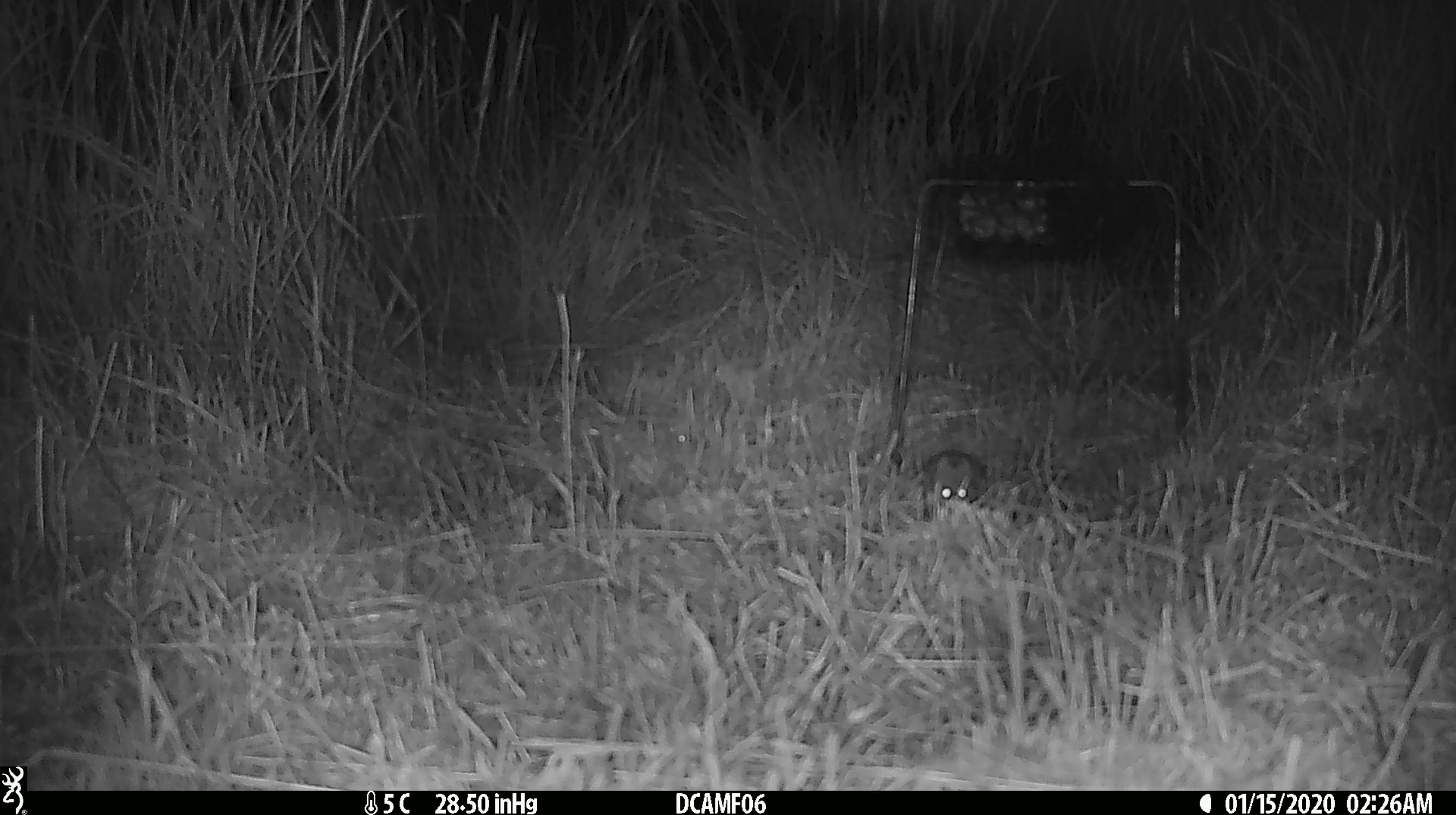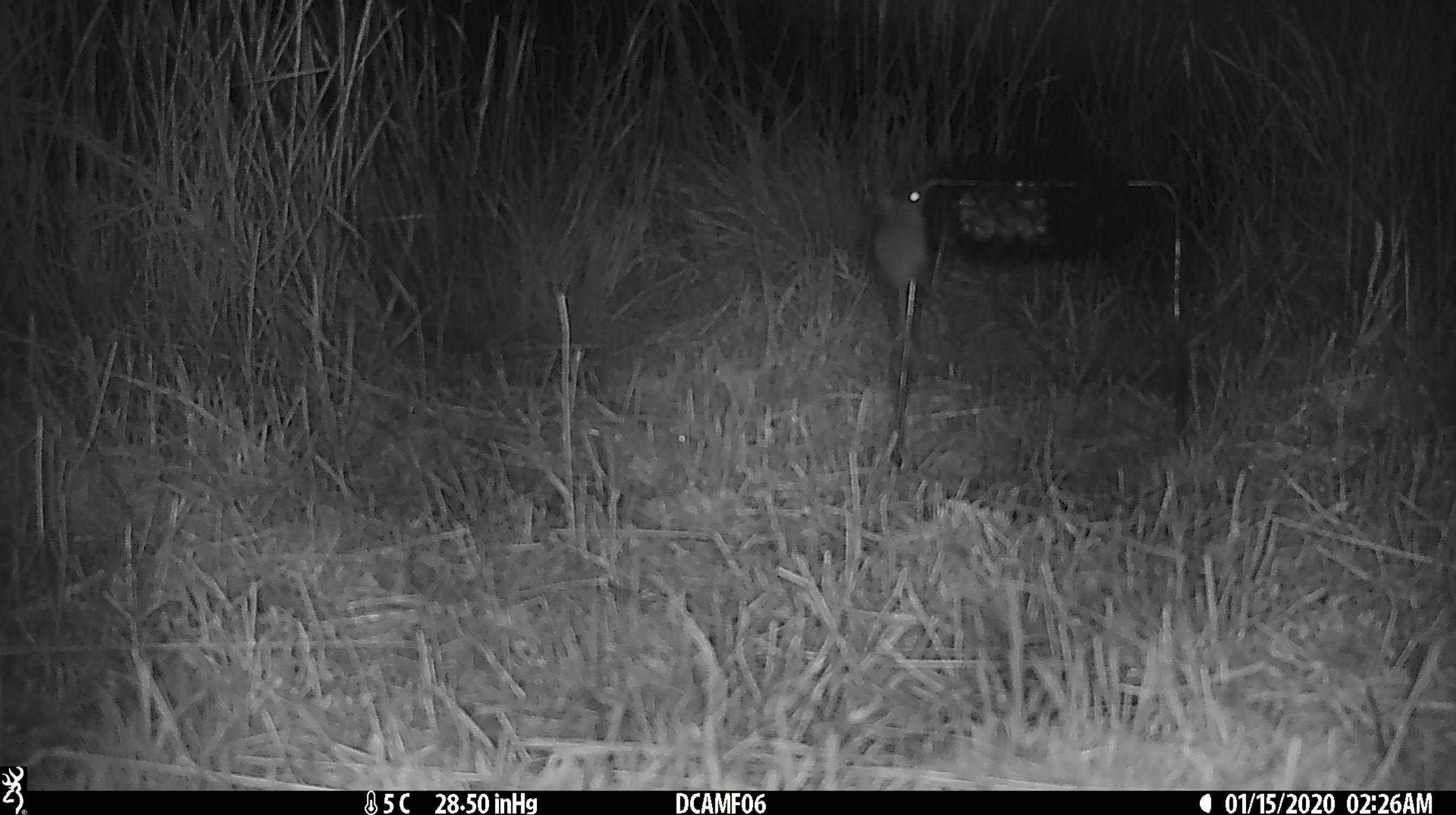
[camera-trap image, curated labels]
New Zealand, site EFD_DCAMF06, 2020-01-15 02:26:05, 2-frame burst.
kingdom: Animalia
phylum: Chordata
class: Mammalia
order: Rodentia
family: Muridae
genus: Mus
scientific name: Mus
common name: mouse